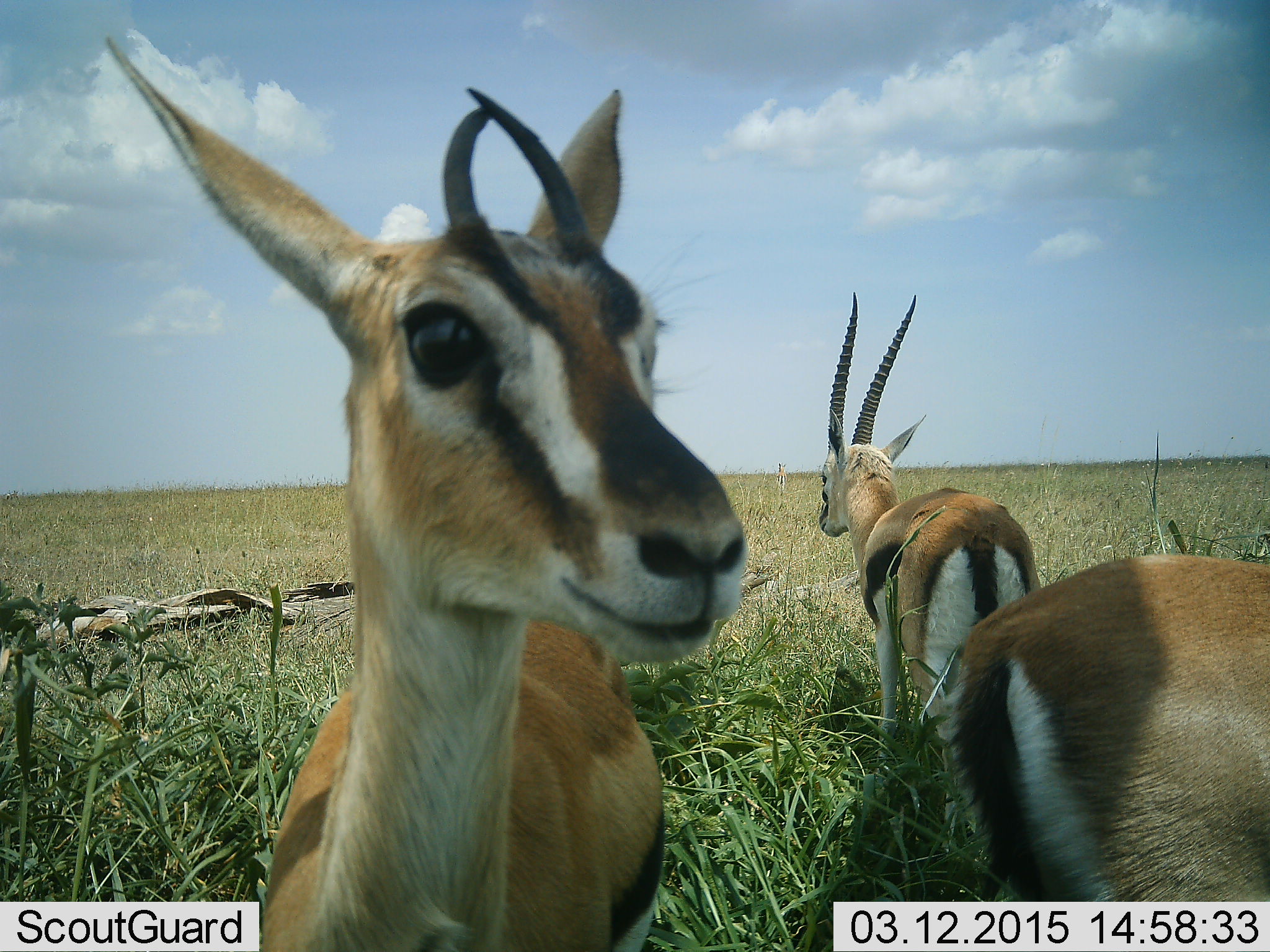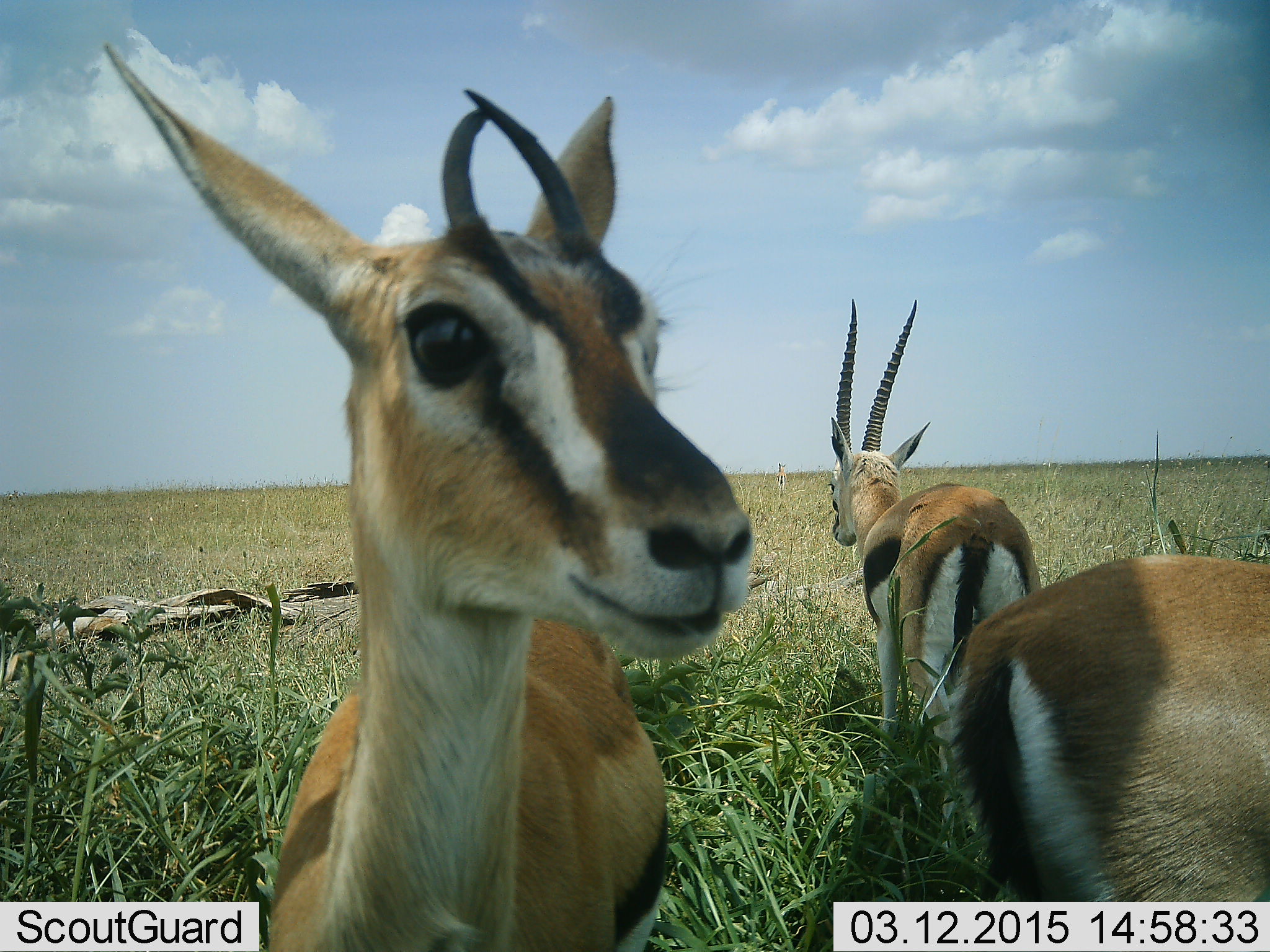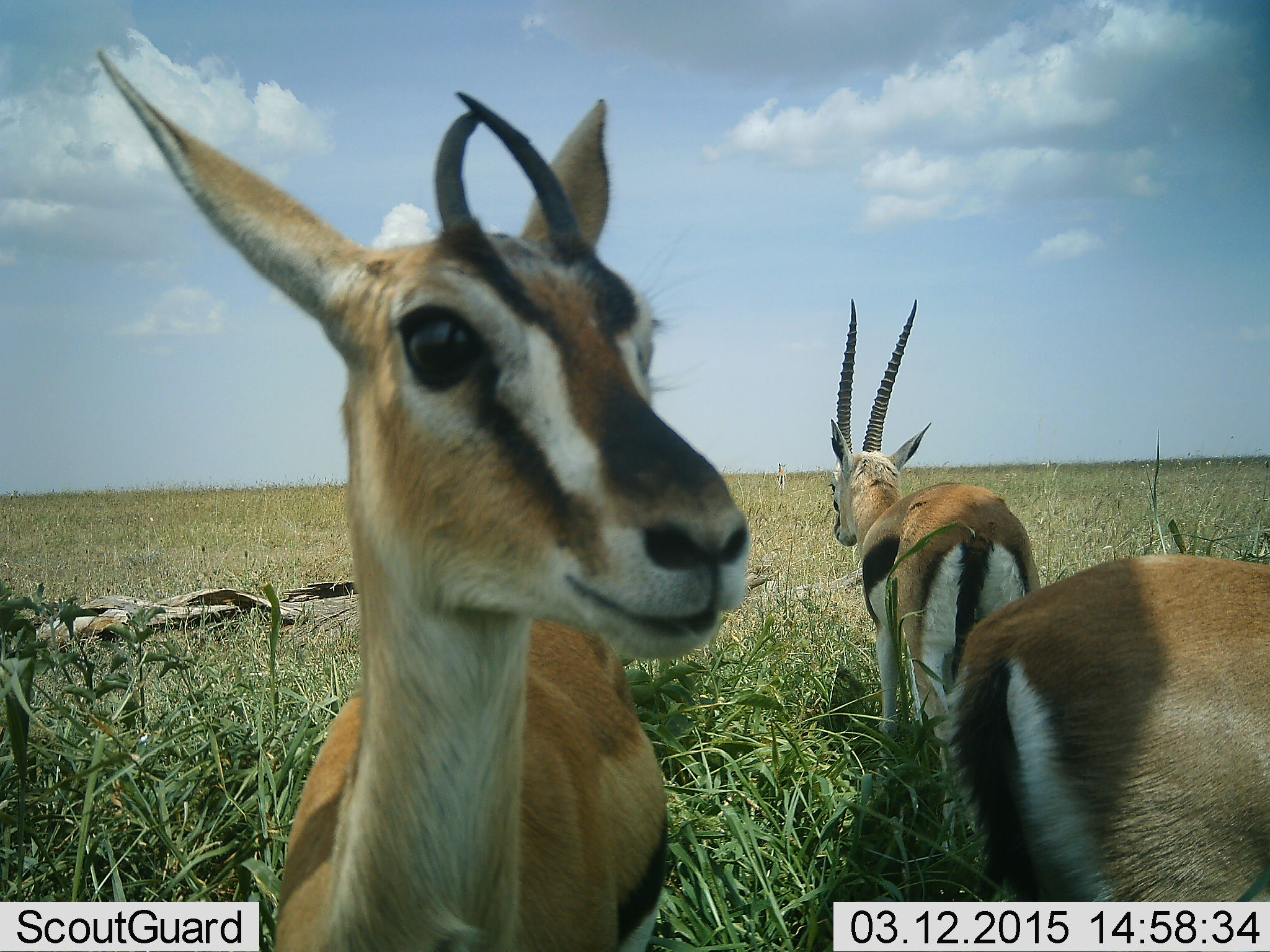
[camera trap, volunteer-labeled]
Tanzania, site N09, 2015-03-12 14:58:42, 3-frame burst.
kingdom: Animalia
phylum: Chordata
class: Mammalia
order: Artiodactyla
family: Bovidae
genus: Eudorcas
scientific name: Eudorcas thomsonii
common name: thomson's gazelle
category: gazellethomsons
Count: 3.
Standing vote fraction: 100%.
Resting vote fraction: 0%.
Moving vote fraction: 0%.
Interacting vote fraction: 10%.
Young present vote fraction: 0%.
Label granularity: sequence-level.